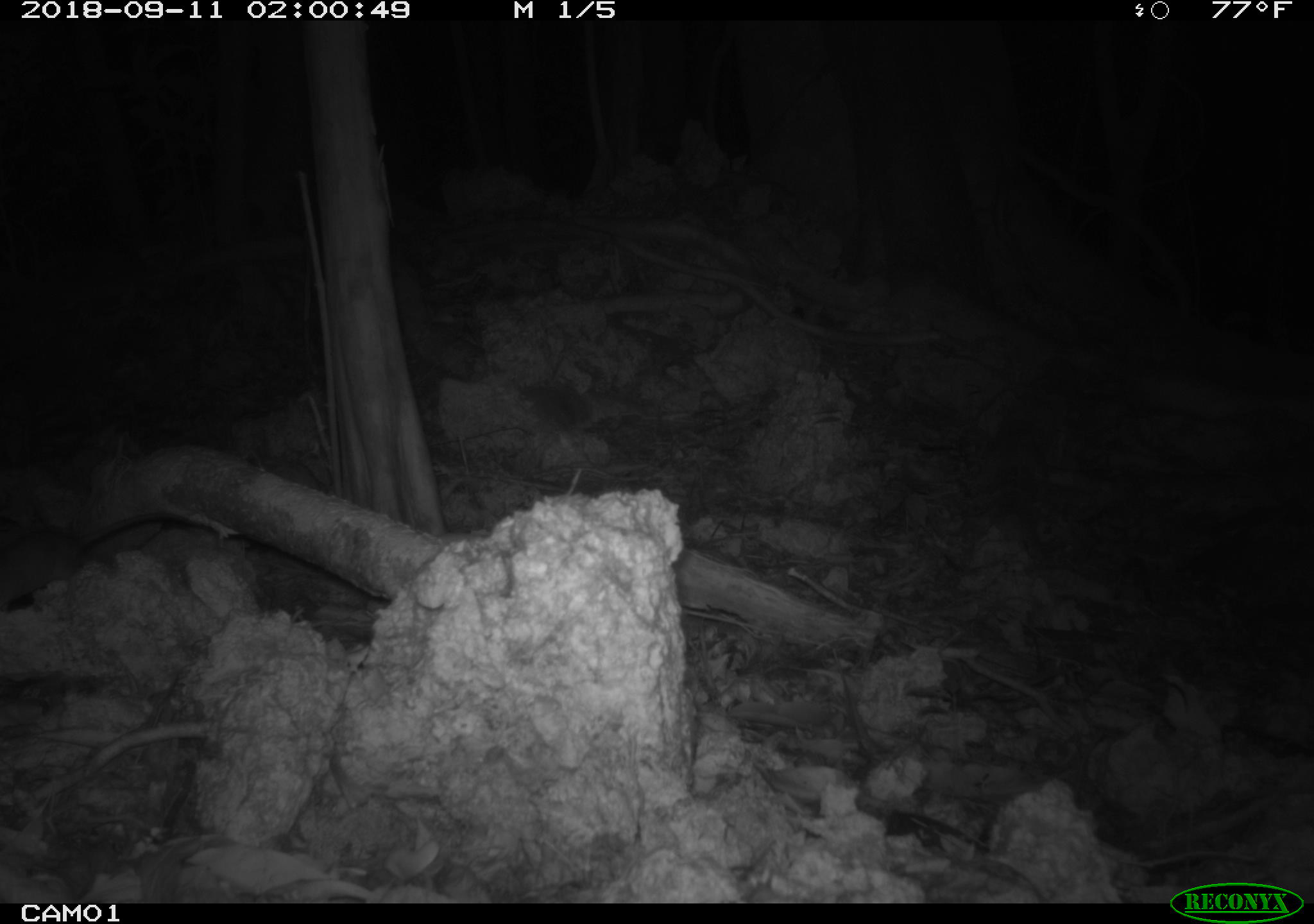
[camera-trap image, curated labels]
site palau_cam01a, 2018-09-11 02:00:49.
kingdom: Animalia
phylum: Chordata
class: Mammalia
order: Rodentia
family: Muridae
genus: Rattus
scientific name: Rattus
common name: rat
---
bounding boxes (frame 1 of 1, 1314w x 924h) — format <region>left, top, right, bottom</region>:
rat: <region>0, 498, 203, 613</region>